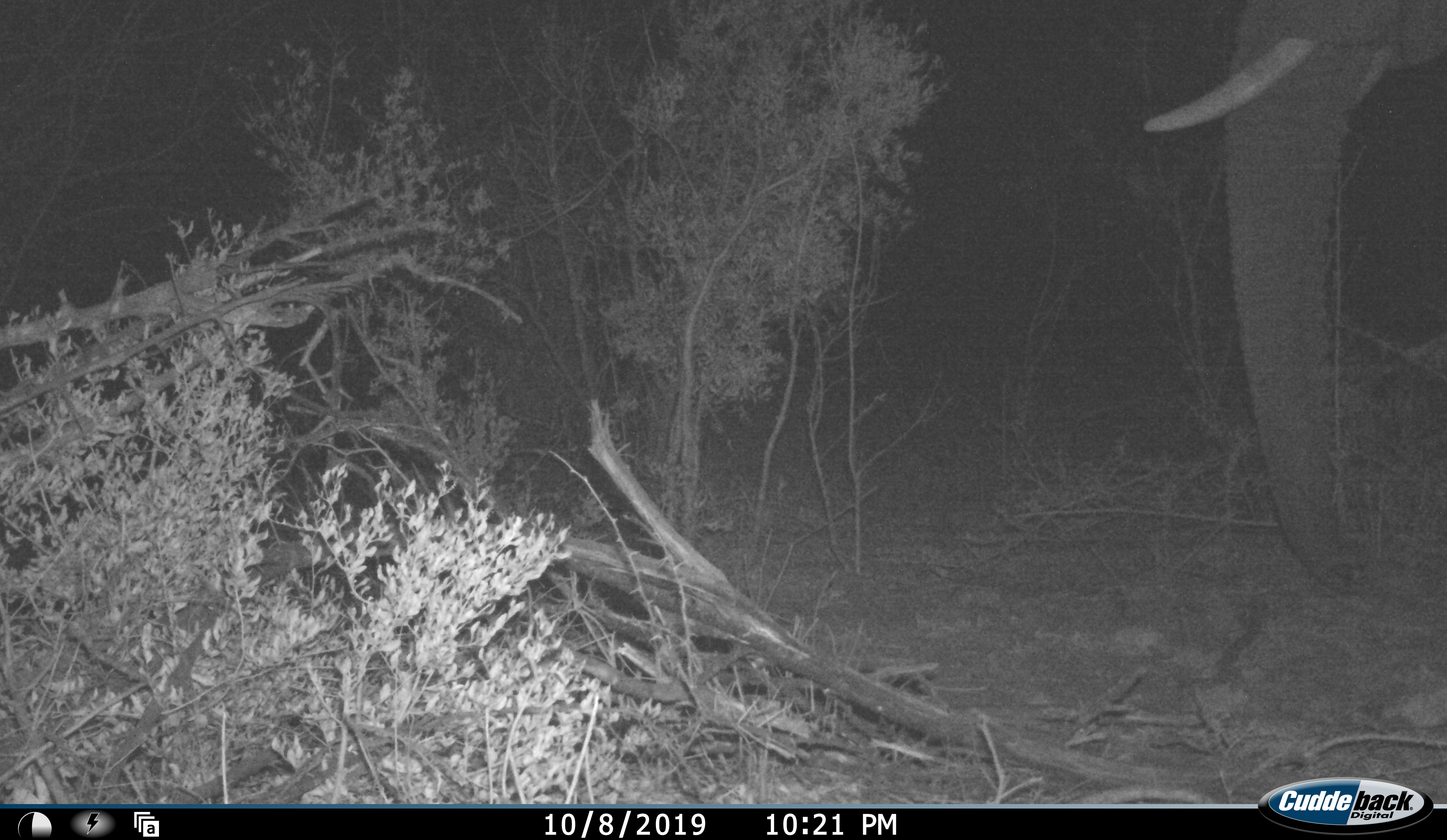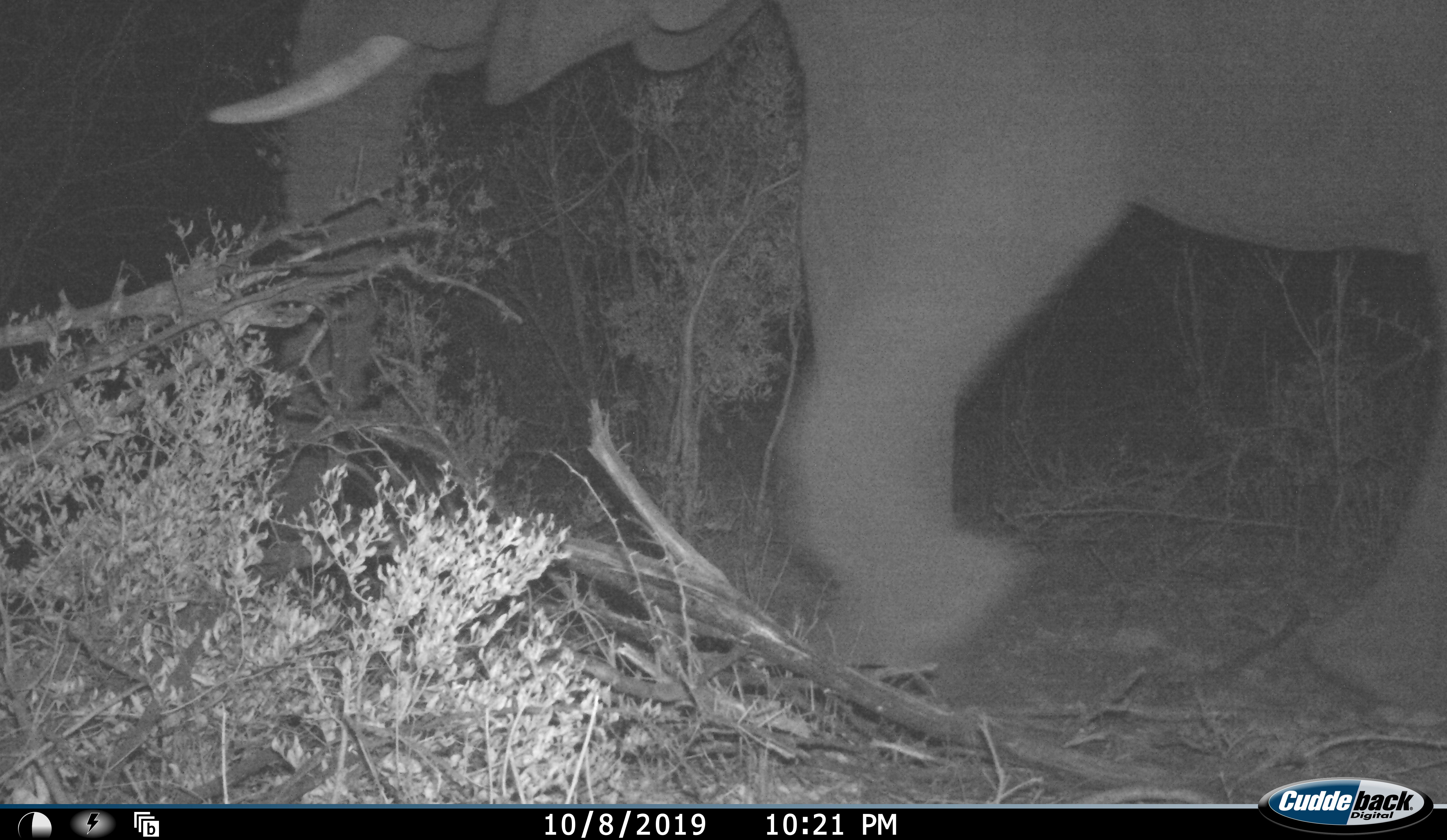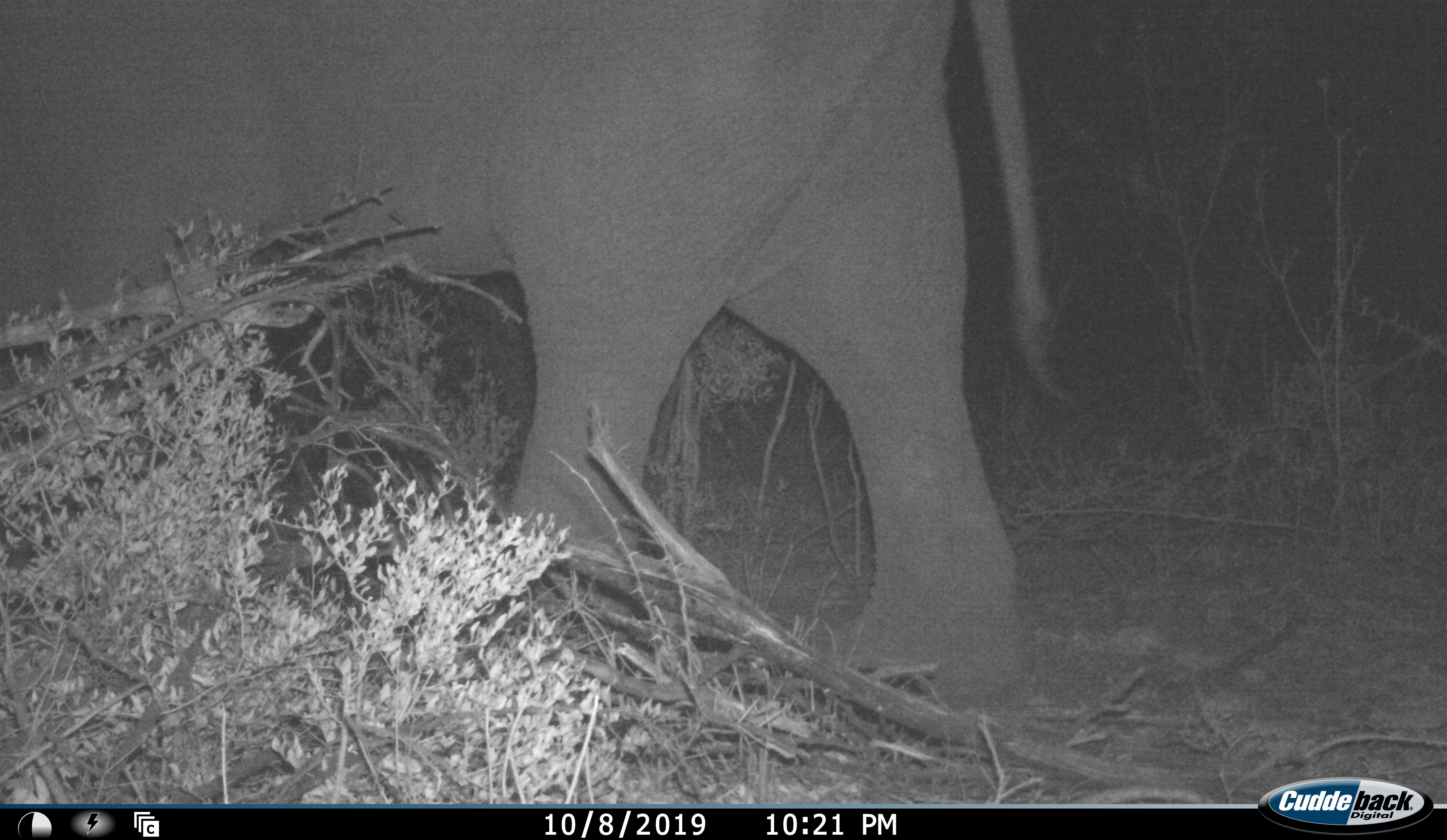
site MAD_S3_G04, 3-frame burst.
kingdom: Animalia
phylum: Chordata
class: Mammalia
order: Proboscidea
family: Elephantidae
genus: Loxodonta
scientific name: Loxodonta africana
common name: african bush elephant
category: elephant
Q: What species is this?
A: Elephant (african bush elephant) (Loxodonta africana).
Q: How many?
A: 1.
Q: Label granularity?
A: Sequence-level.